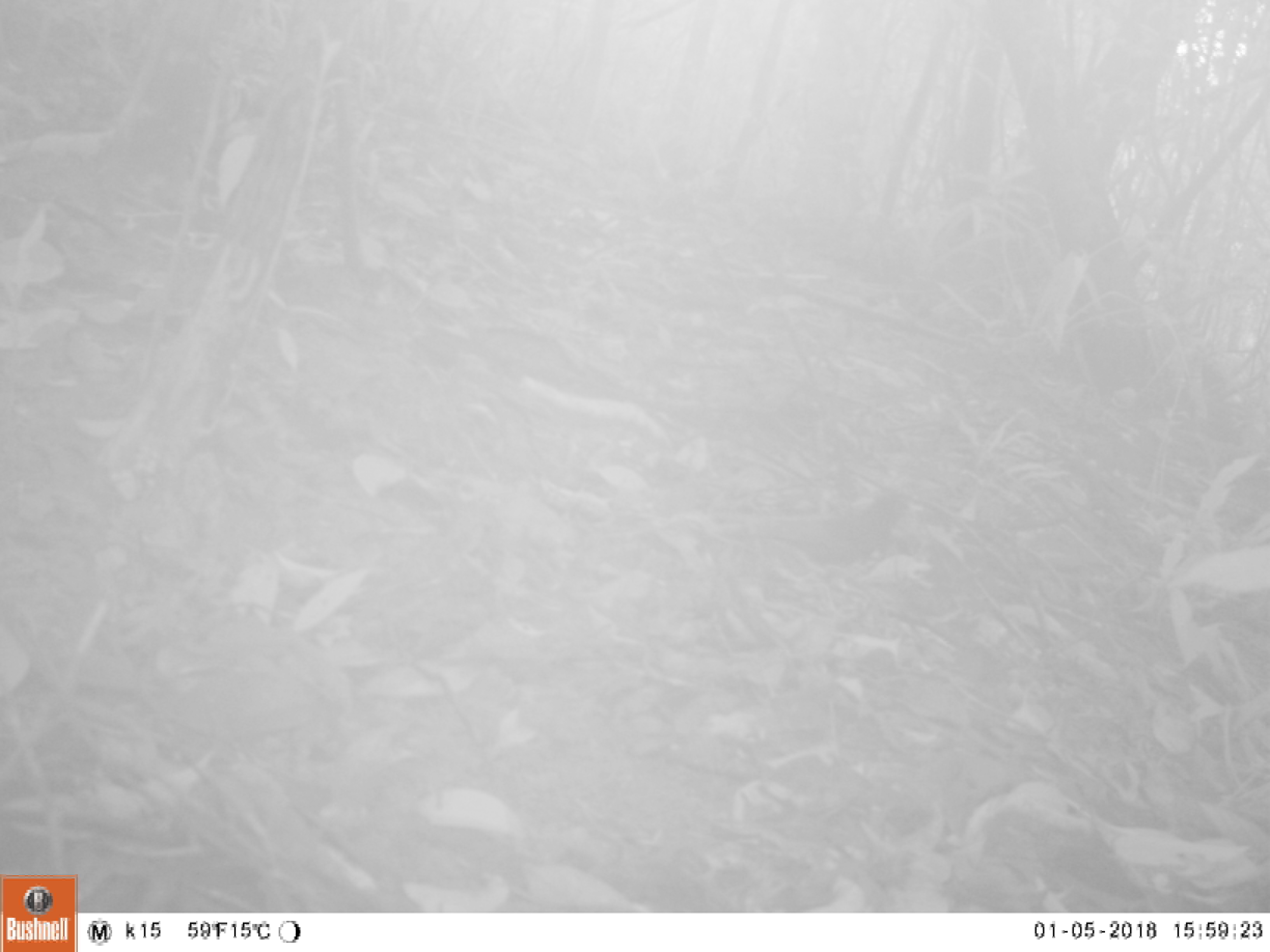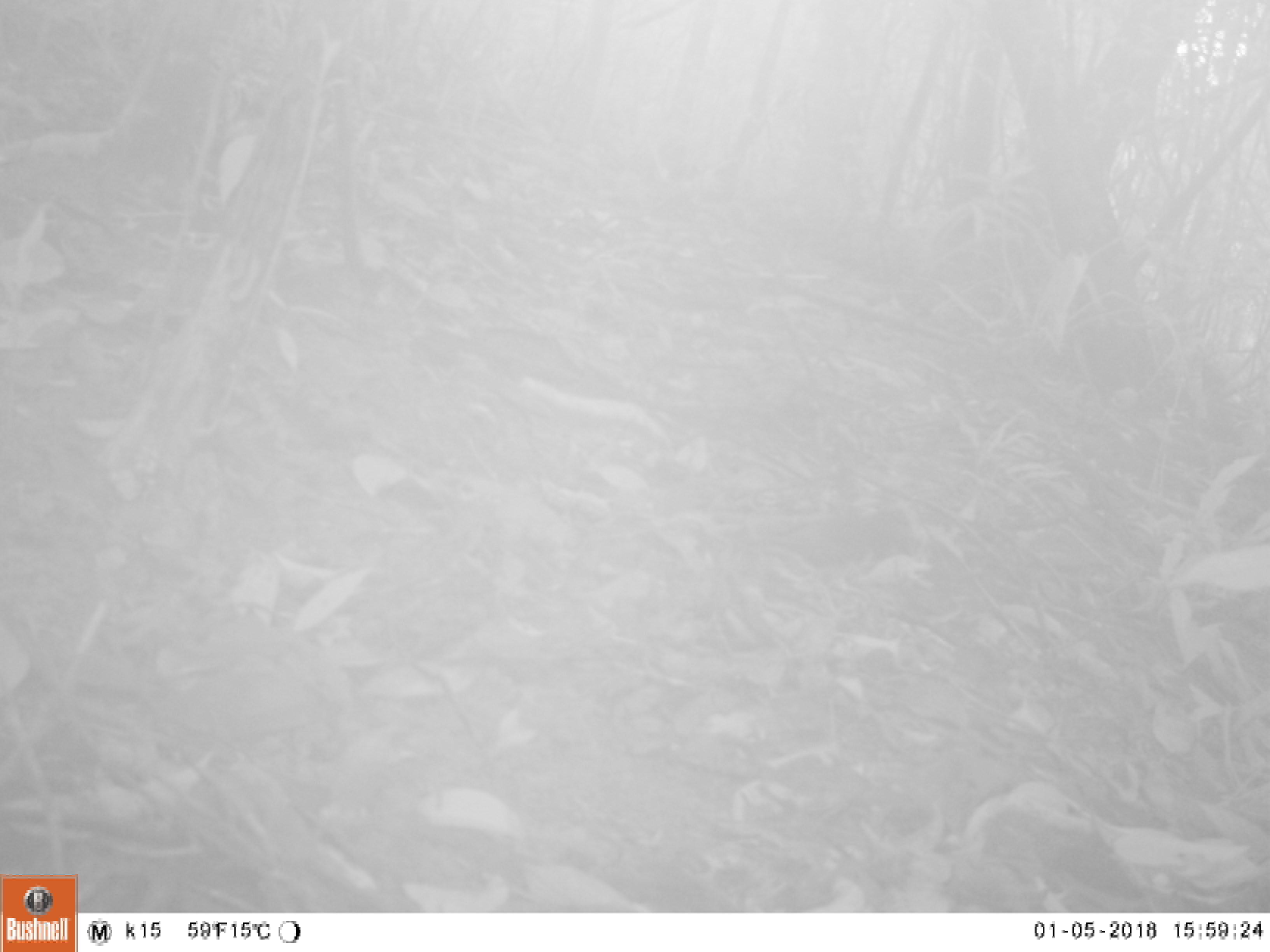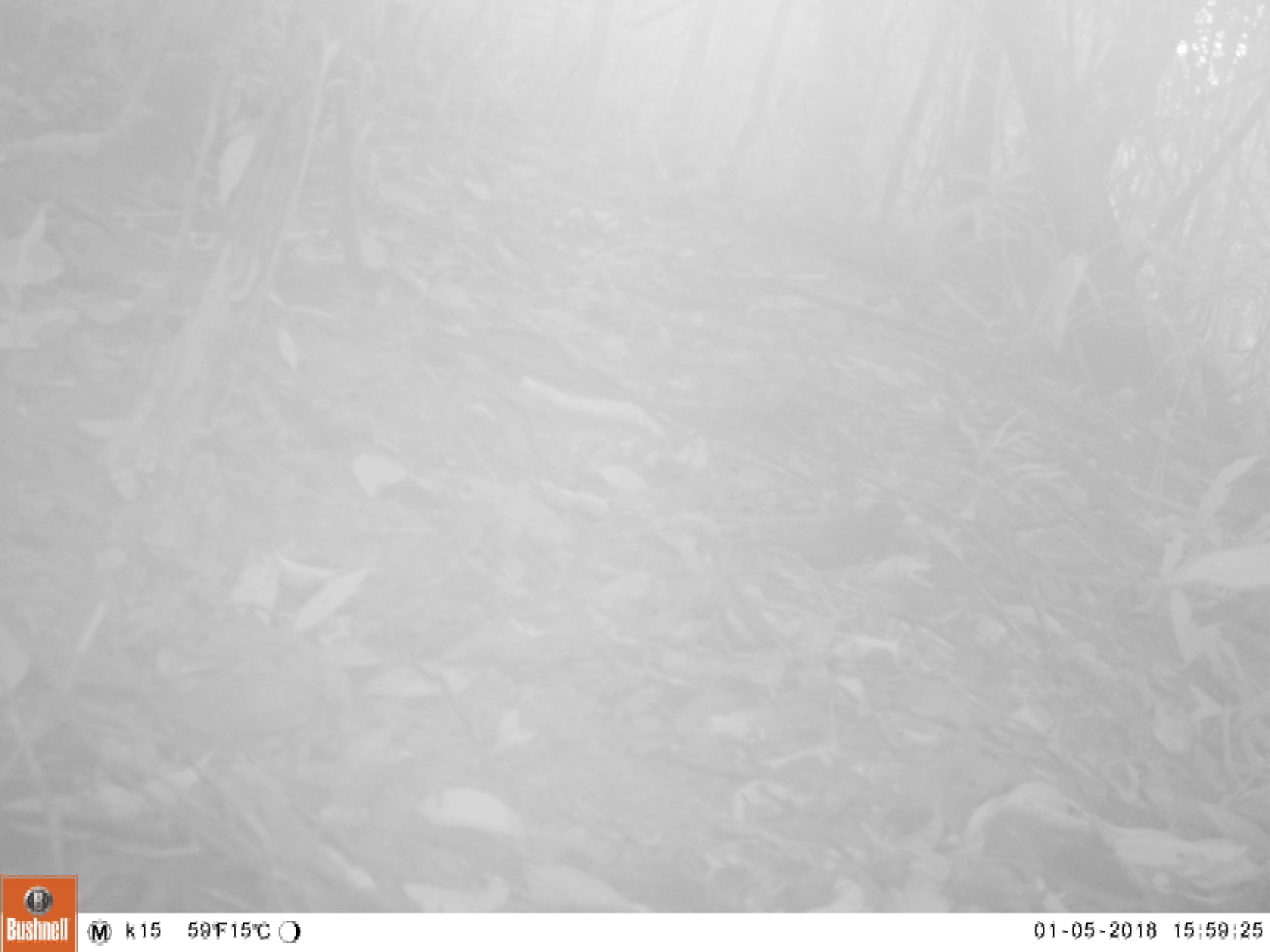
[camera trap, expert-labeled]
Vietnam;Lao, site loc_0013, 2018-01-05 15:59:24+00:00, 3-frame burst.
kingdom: Animalia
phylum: Chordata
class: Aves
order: Passeriformes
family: Turdidae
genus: Turdus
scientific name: Turdus cardis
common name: japanese thrush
Japanese thrush (Turdus cardis). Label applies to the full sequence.